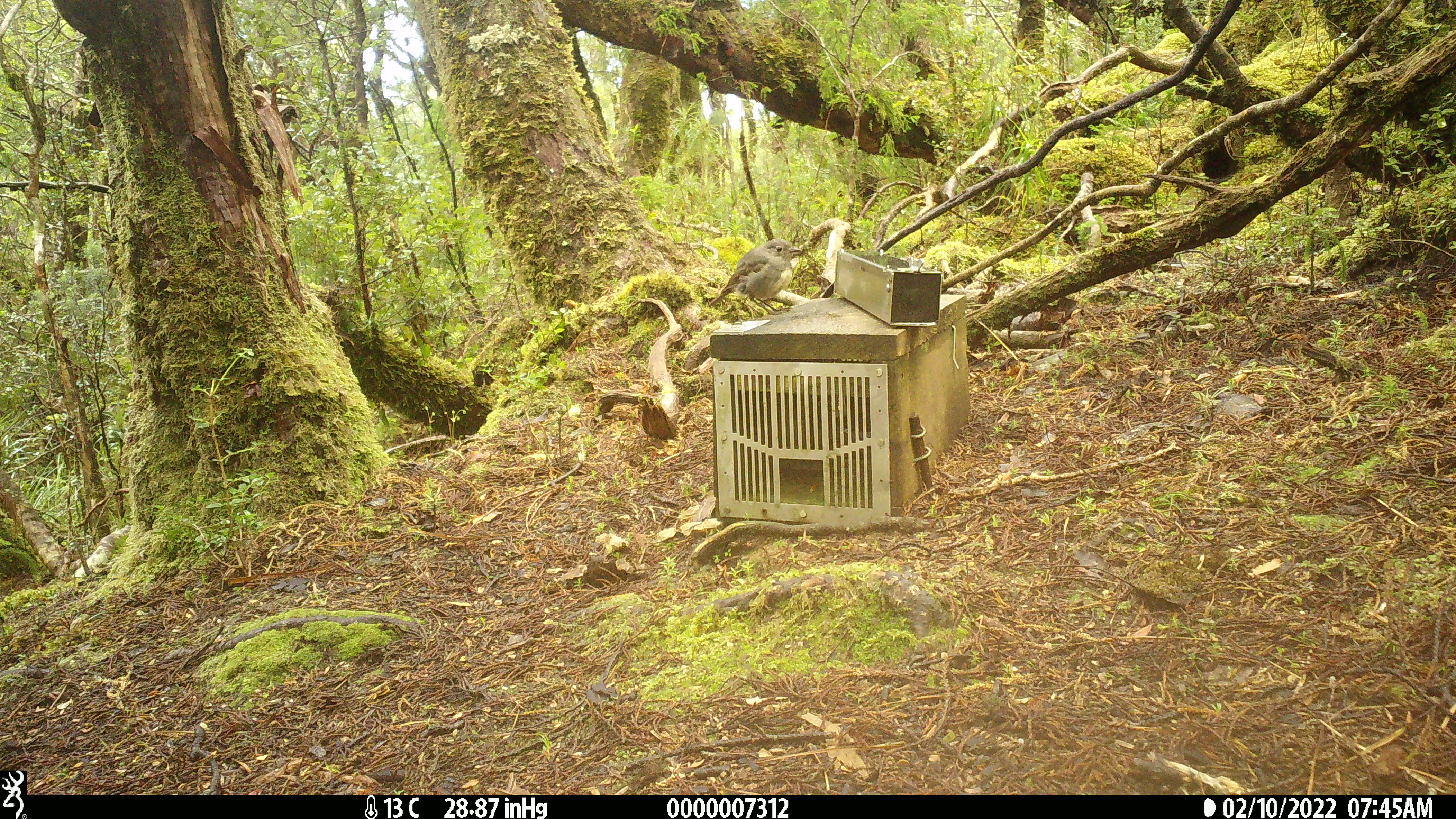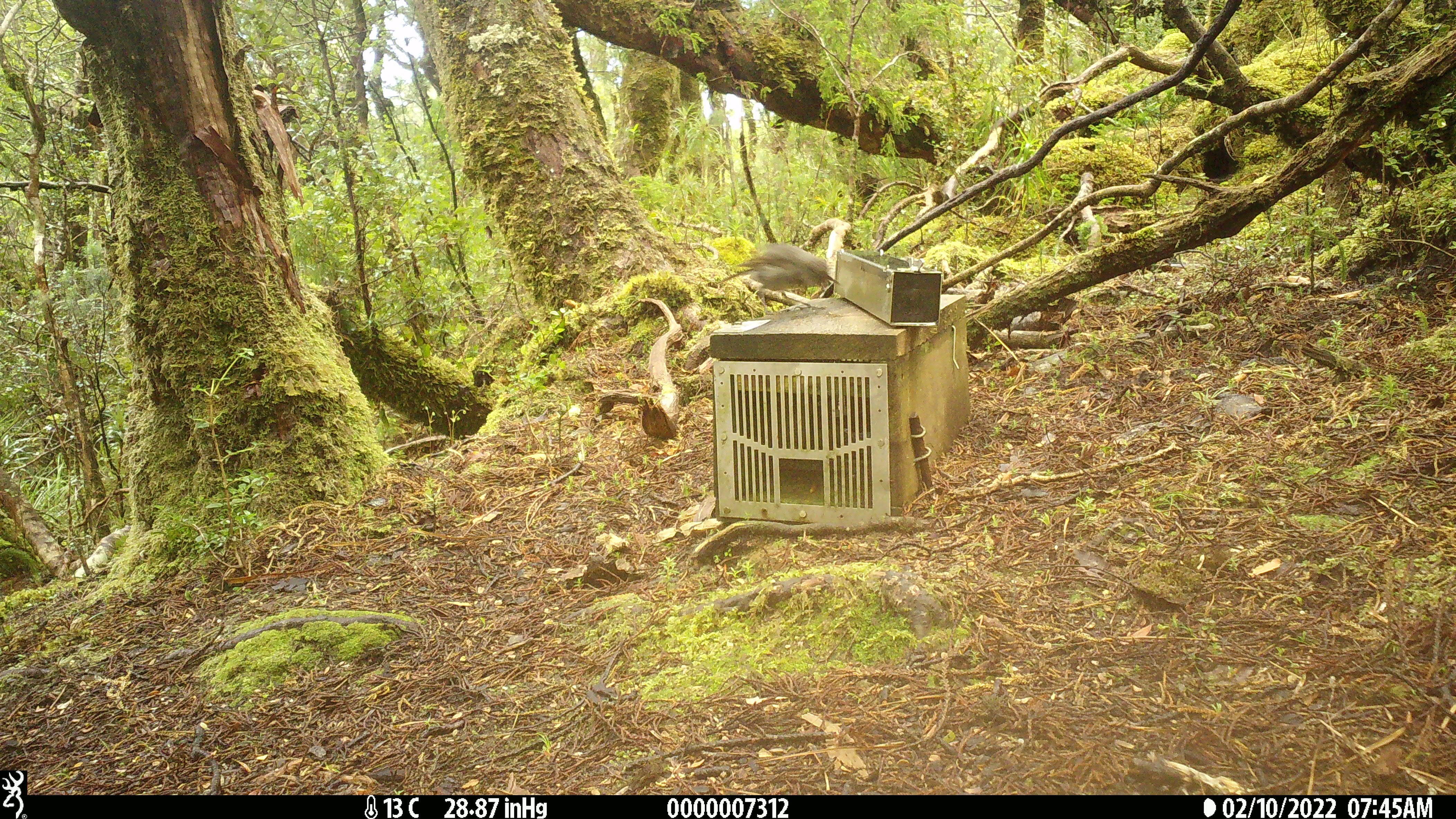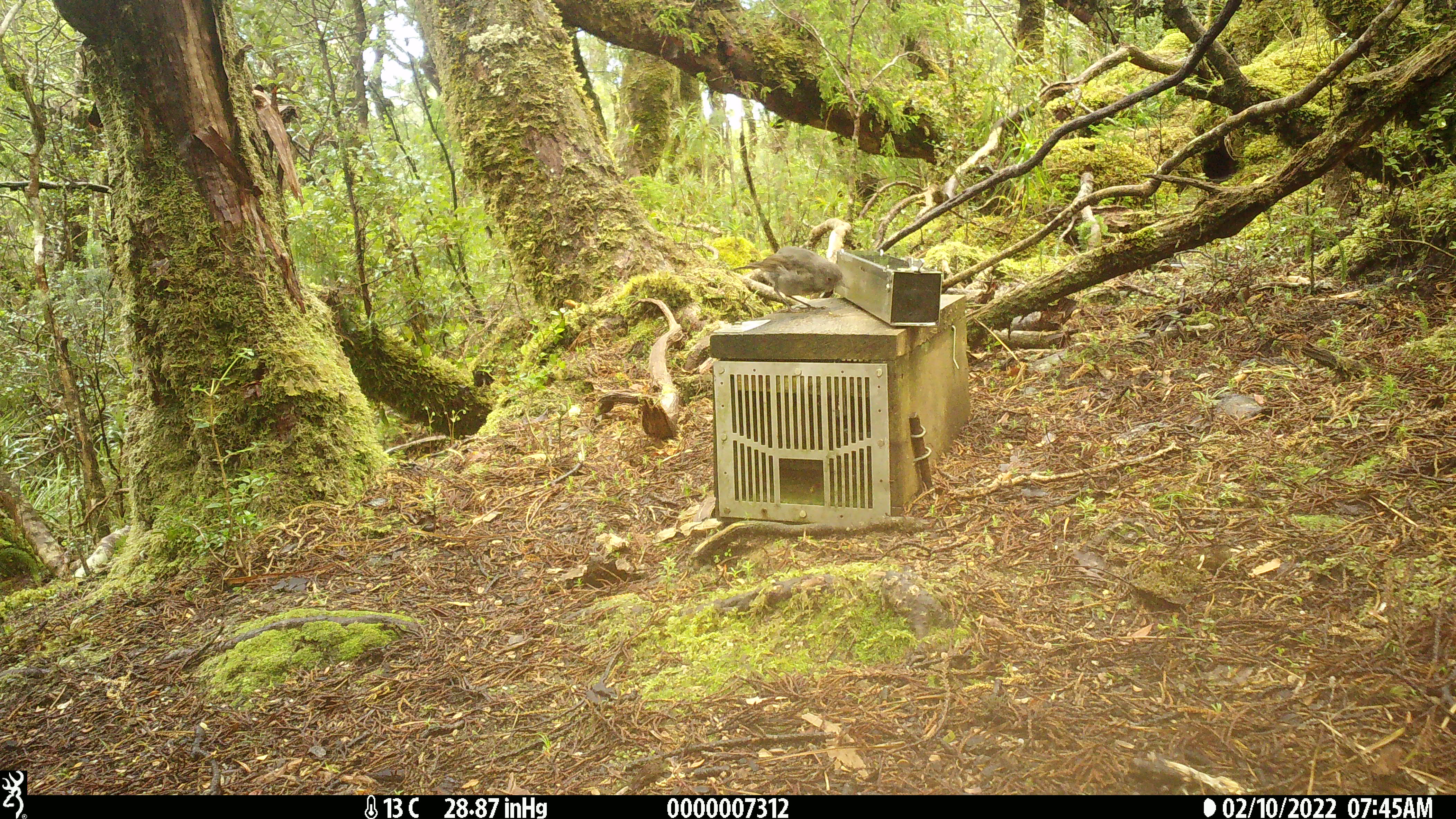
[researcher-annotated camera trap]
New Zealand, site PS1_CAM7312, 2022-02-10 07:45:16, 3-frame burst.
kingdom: Animalia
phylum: Chordata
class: Aves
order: Passeriformes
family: Petroicidae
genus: Petroica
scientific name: Petroica australis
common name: new zealand robin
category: robin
Robin (new zealand robin) (Petroica australis).